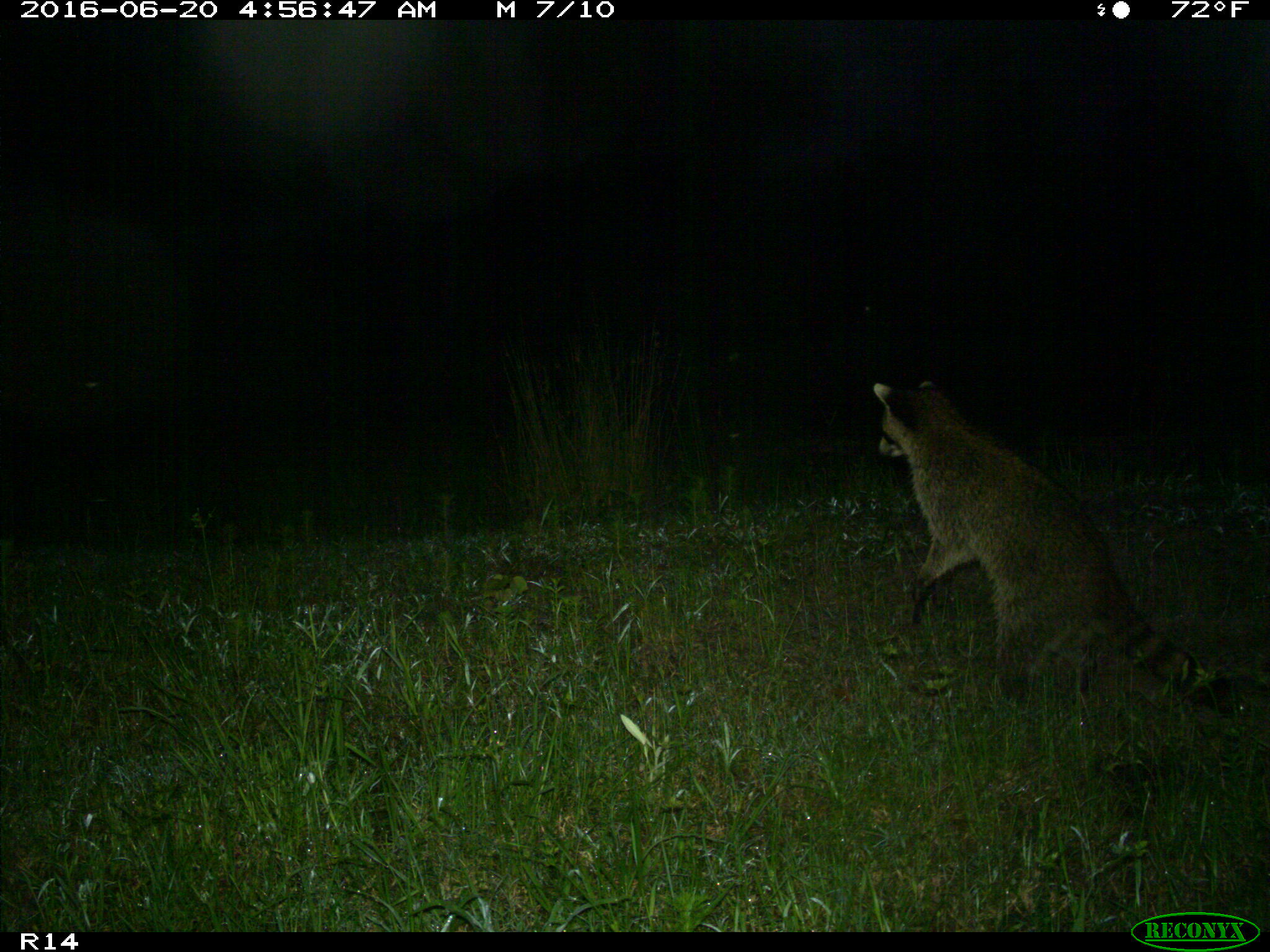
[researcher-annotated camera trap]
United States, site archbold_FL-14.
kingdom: Animalia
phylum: Chordata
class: Mammalia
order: Carnivora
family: Procyonidae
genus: Procyon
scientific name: Procyon lotor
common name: common raccoon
Procyon lotor (common raccoon).